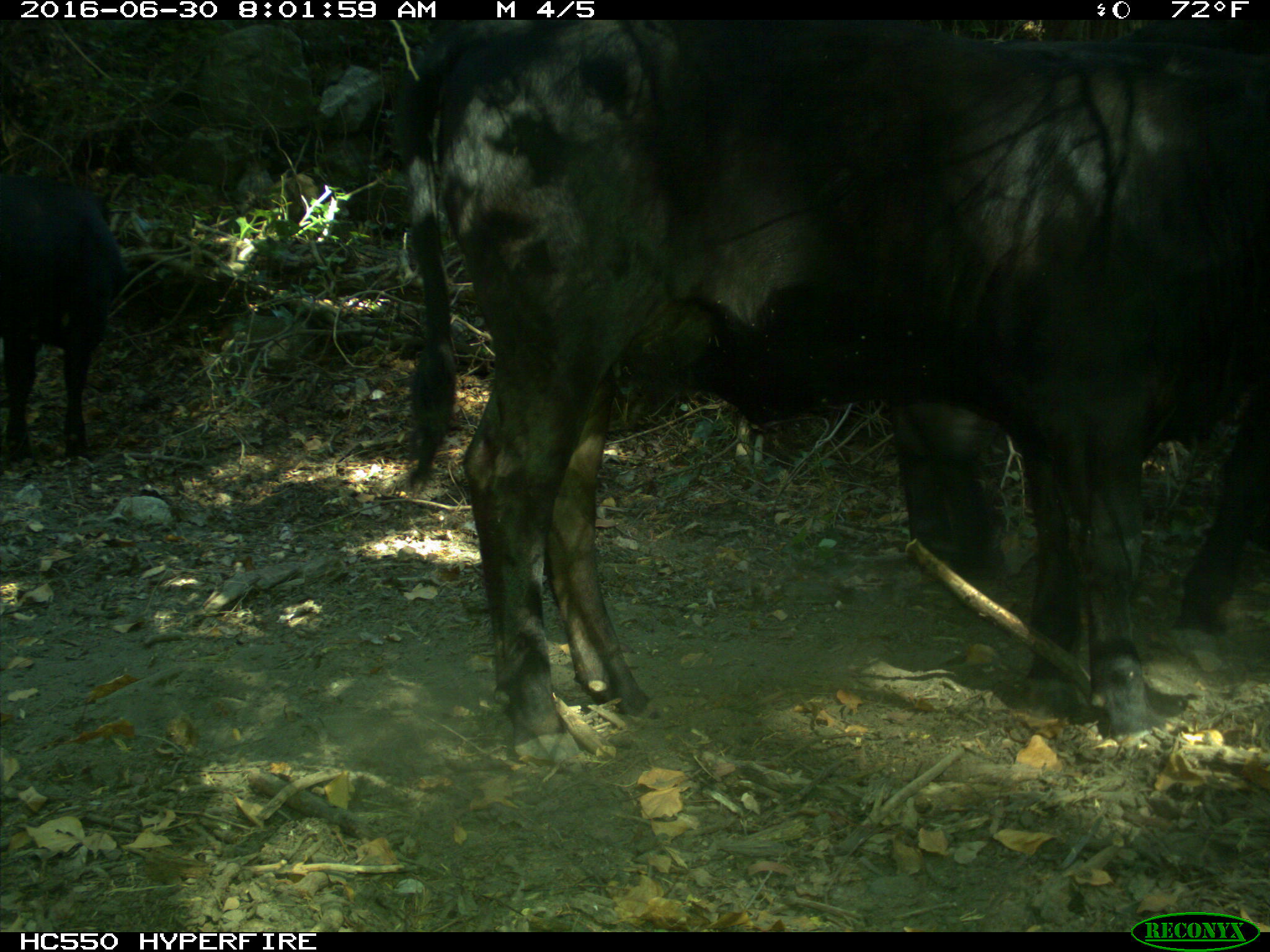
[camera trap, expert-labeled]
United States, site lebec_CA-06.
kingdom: Animalia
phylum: Chordata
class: Mammalia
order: Artiodactyla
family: Bovidae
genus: Bos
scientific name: Bos taurus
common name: domestic cow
Bos taurus (domestic cow).